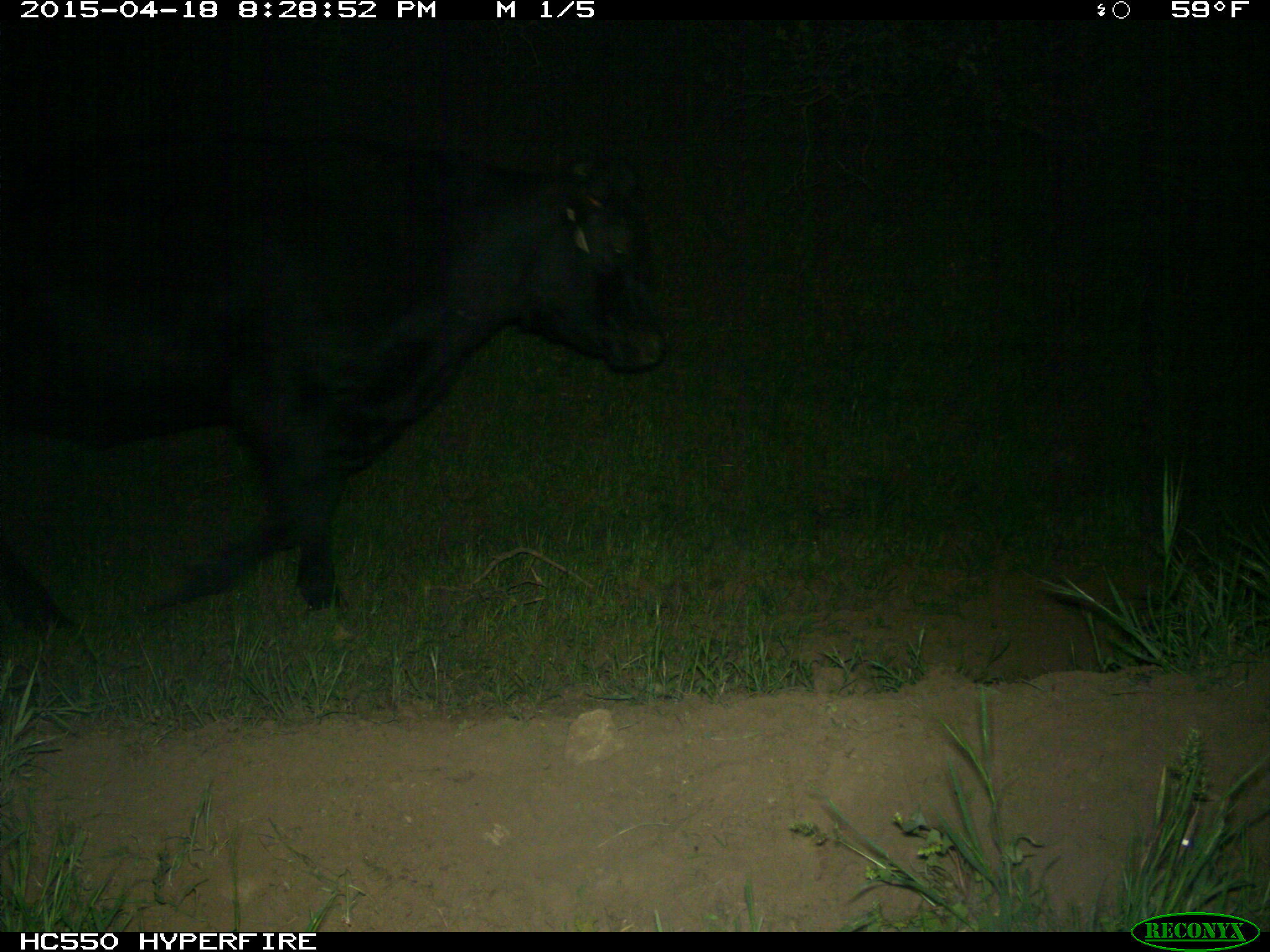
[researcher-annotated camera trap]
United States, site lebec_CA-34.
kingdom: Animalia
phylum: Chordata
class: Mammalia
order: Artiodactyla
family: Bovidae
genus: Bos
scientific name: Bos taurus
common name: domestic cow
Bos taurus (domestic cow).